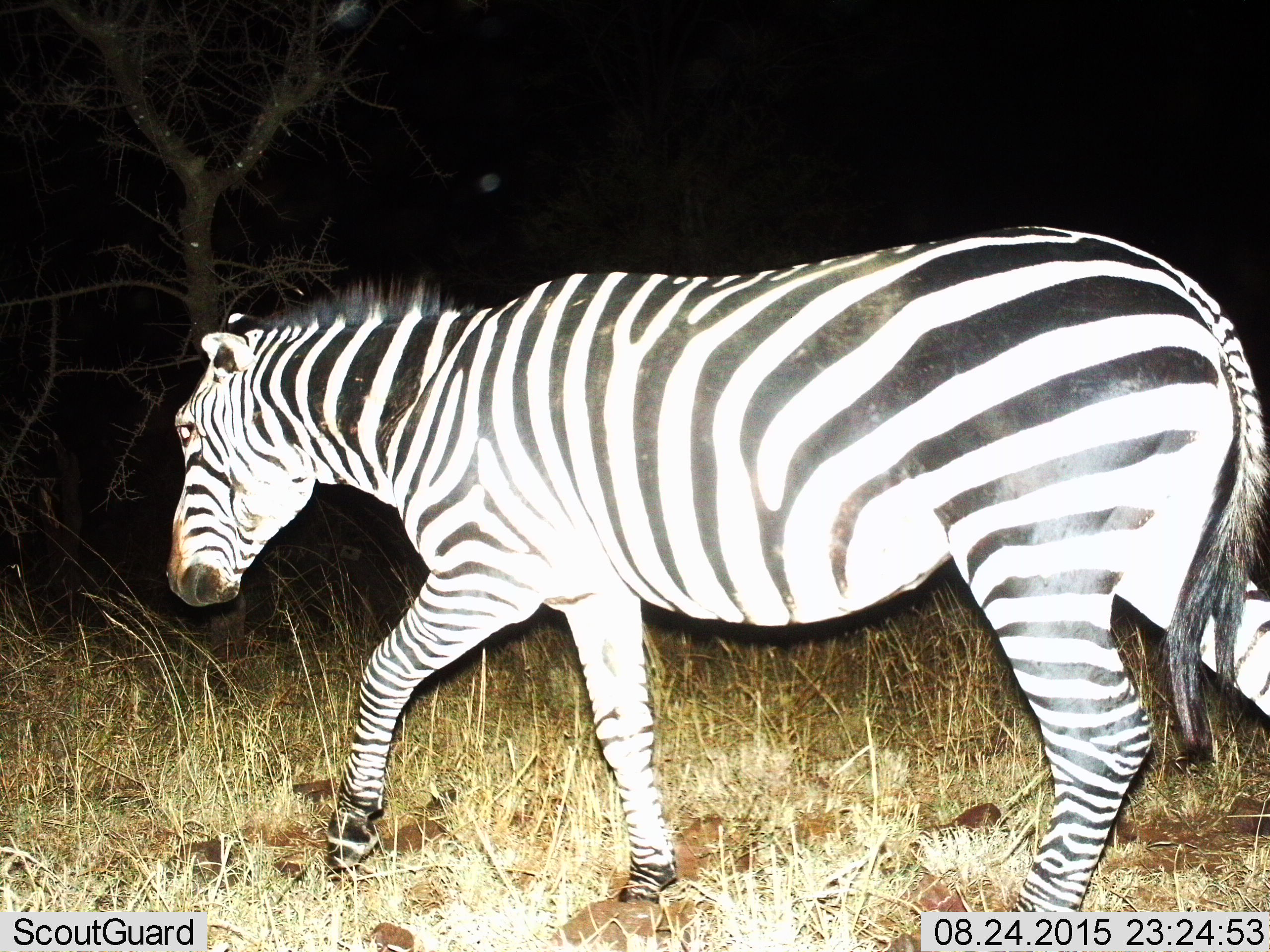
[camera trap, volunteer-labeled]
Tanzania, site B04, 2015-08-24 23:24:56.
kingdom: Animalia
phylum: Chordata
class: Mammalia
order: Perissodactyla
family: Equidae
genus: Equus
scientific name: Equus quagga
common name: plains zebra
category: zebra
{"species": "zebra (plains zebra) (Equus quagga)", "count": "1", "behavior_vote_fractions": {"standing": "10%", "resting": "0%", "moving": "95%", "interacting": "0%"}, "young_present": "0%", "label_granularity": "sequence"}